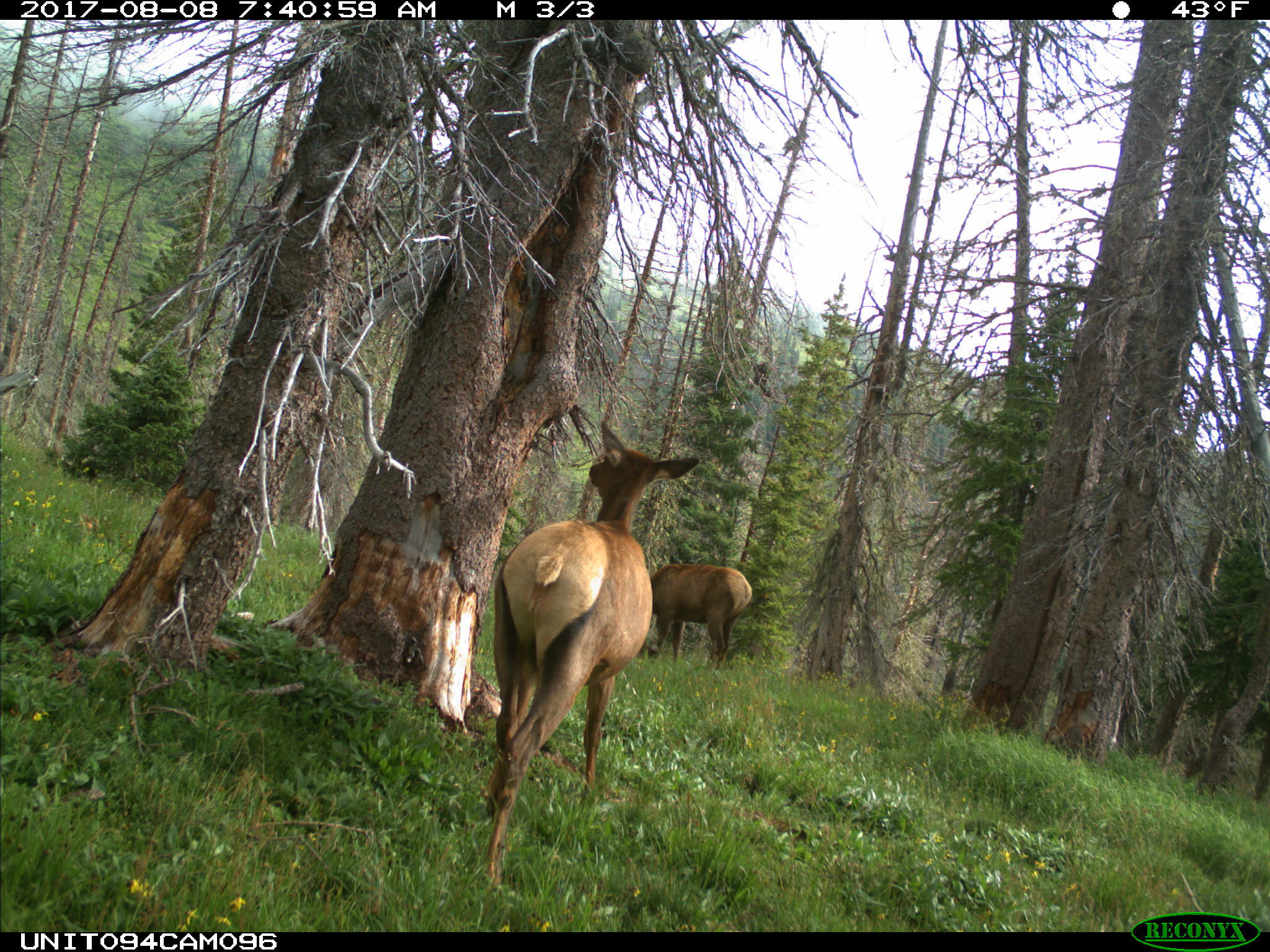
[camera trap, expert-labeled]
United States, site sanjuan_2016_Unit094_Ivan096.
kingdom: Animalia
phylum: Chordata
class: Mammalia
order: Artiodactyla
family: Cervidae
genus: Cervus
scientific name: Cervus elaphus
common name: red deer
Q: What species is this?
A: Cervus elaphus (red deer).